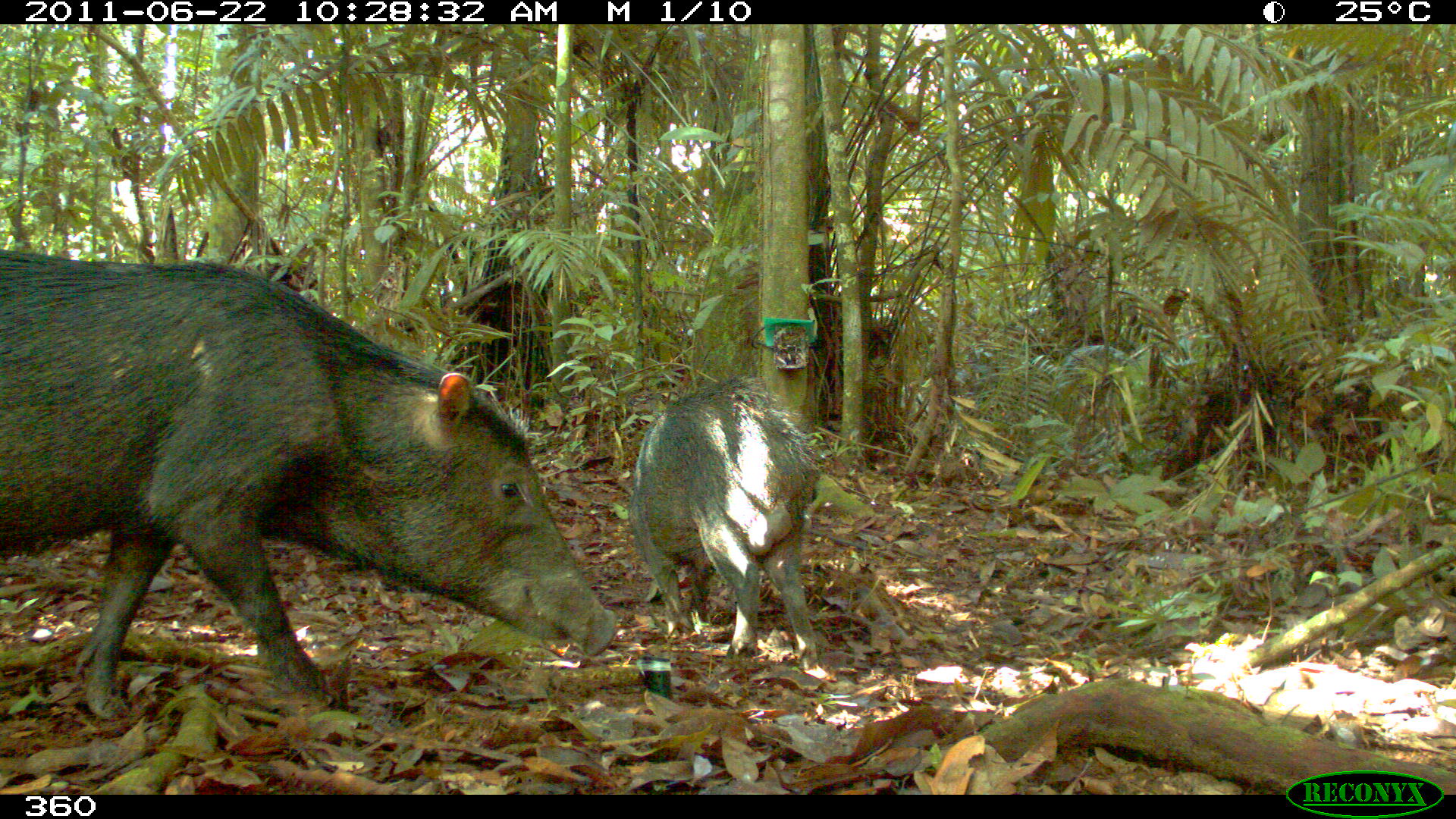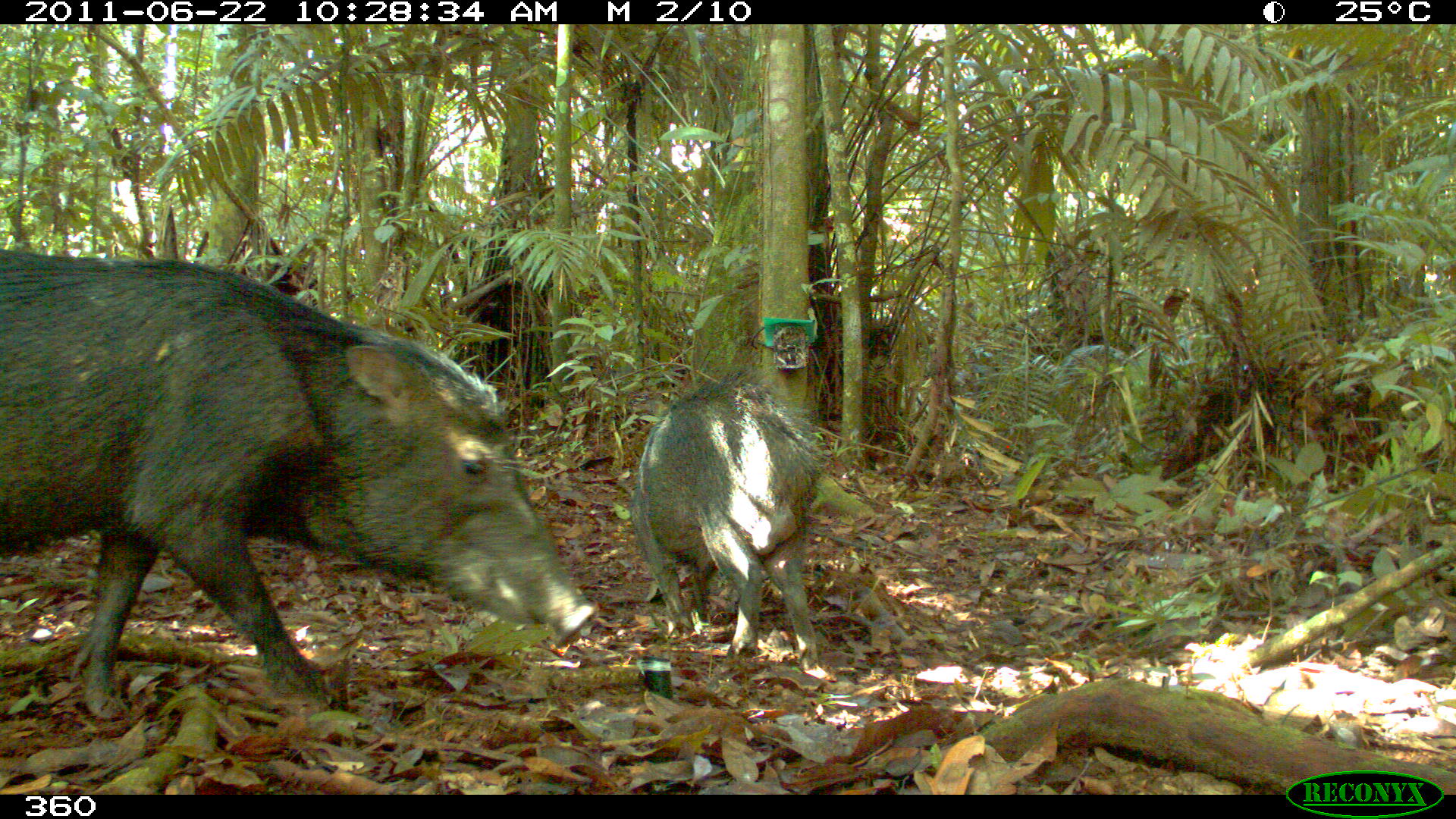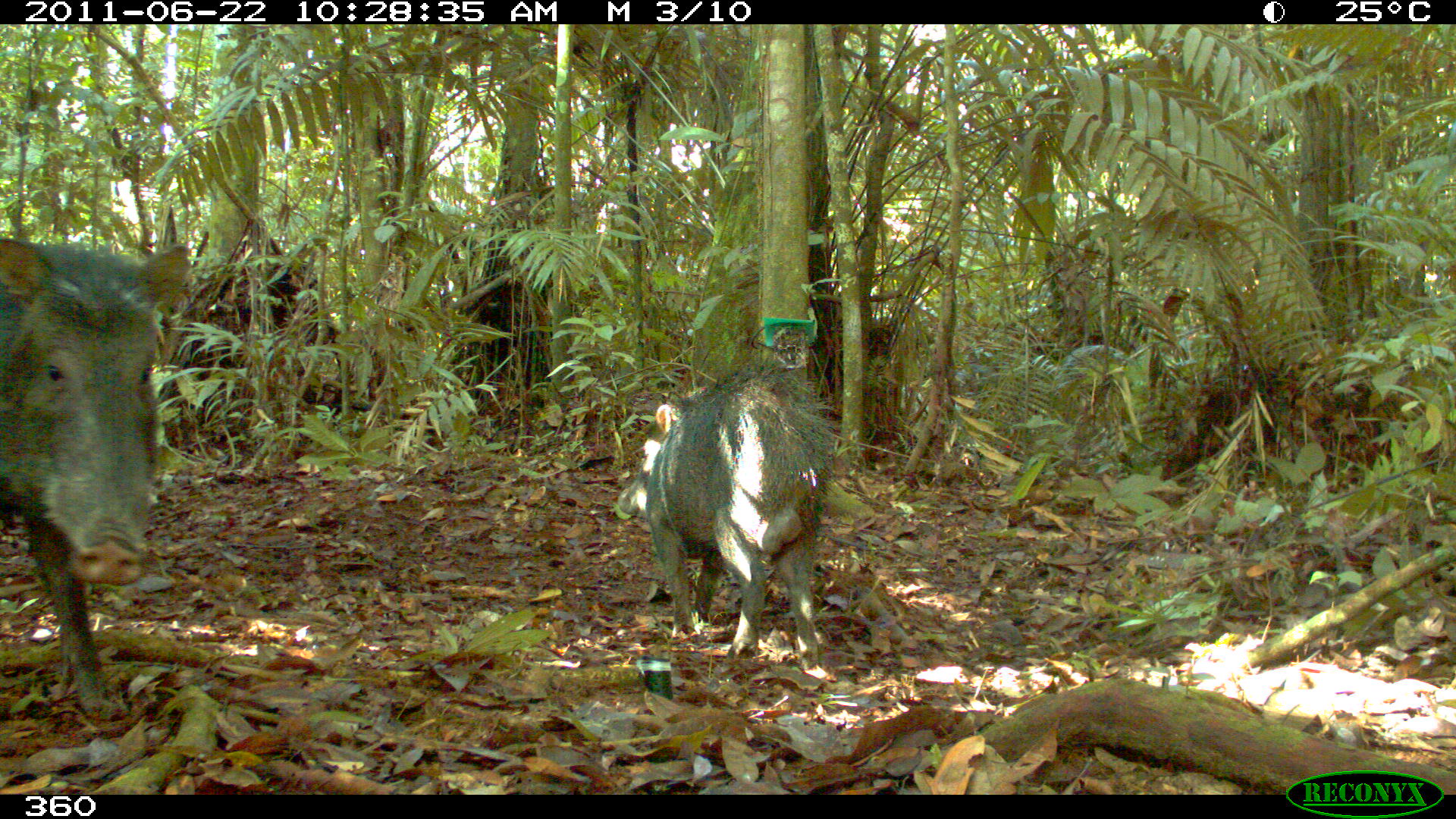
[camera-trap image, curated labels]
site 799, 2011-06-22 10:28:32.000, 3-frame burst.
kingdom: Animalia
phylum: Chordata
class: Mammalia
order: Artiodactyla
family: Tayassuidae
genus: Tayassu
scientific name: Tayassu pecari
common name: white-lipped peccary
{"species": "Tayassu pecari (white-lipped peccary)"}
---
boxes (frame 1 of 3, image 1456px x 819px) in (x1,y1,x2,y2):
tayassu pecari: (0,252,616,718); (627,377,822,667)